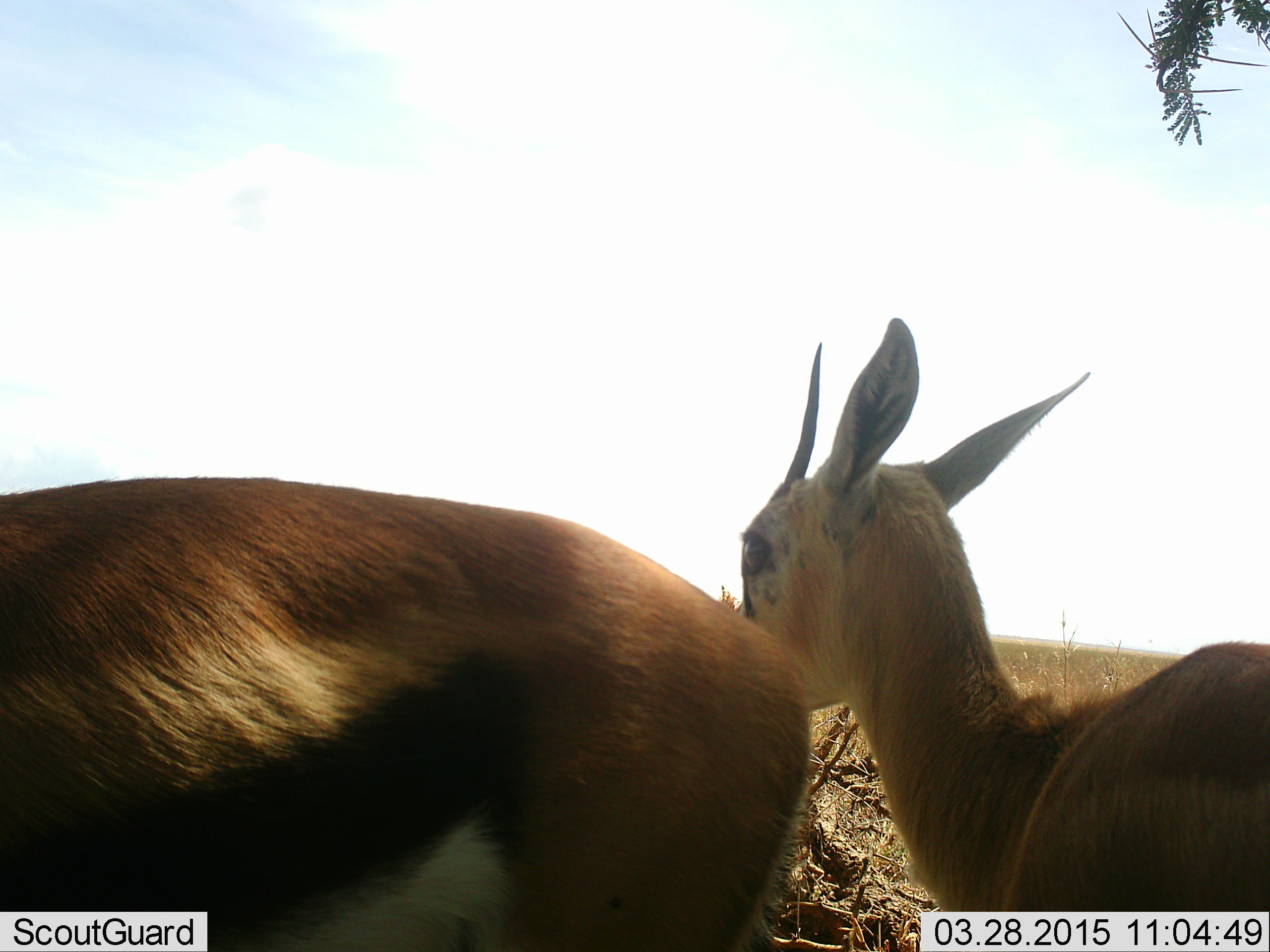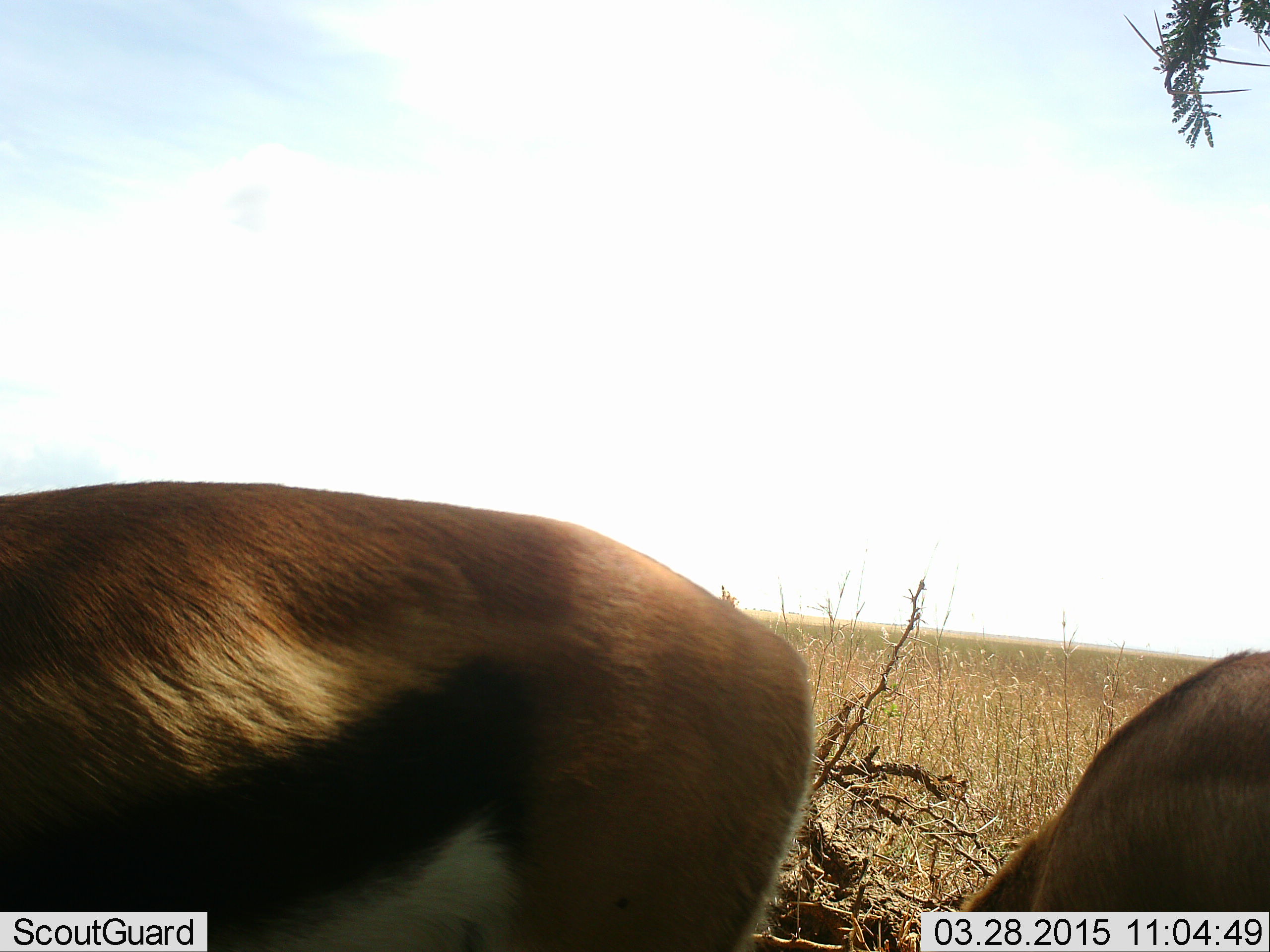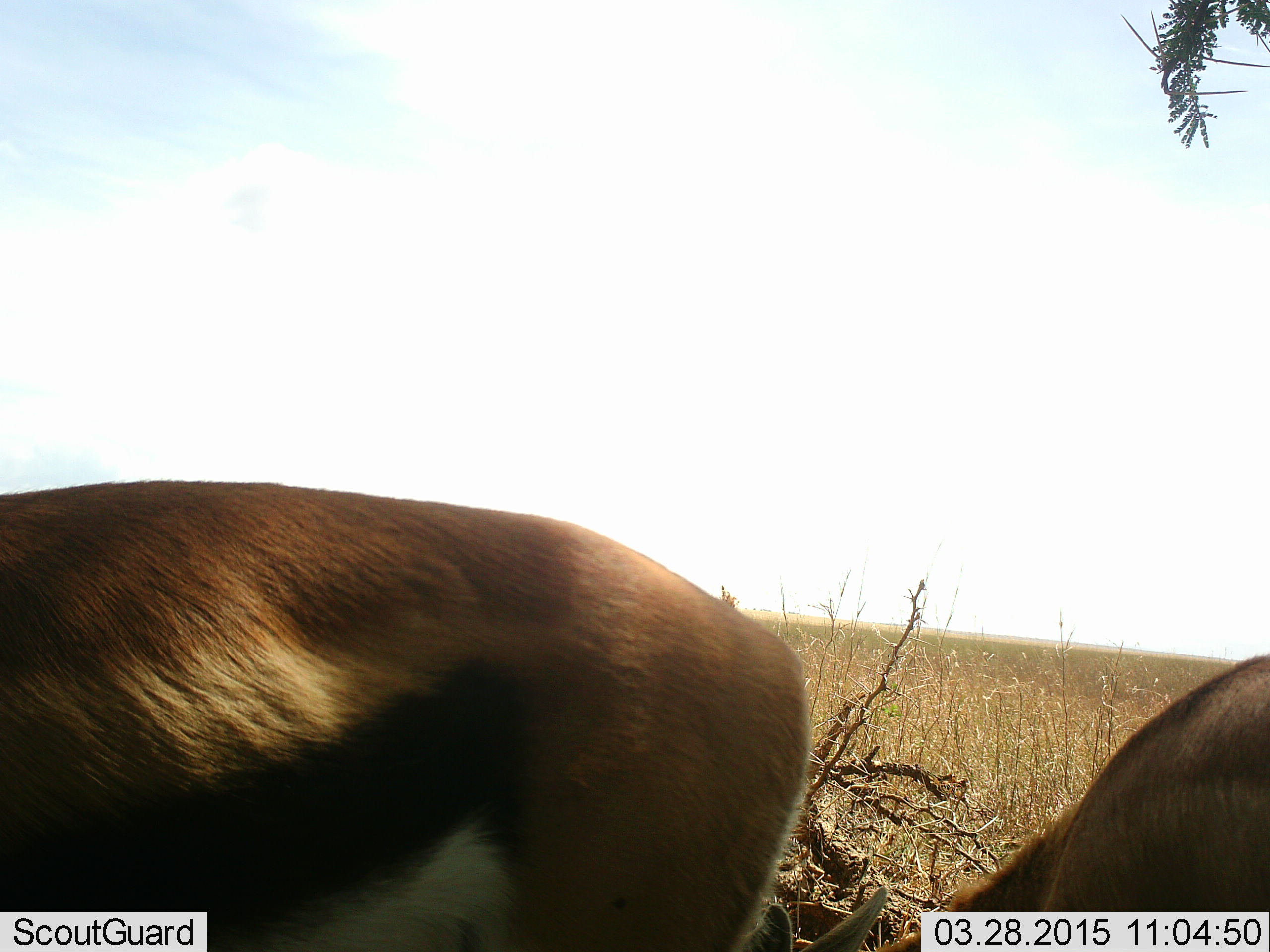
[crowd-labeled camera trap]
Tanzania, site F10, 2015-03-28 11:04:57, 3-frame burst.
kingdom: Animalia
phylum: Chordata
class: Mammalia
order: Artiodactyla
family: Bovidae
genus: Eudorcas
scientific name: Eudorcas thomsonii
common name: thomson's gazelle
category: gazellethomsons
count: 2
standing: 60%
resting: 0%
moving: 10%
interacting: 10%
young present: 0%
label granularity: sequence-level